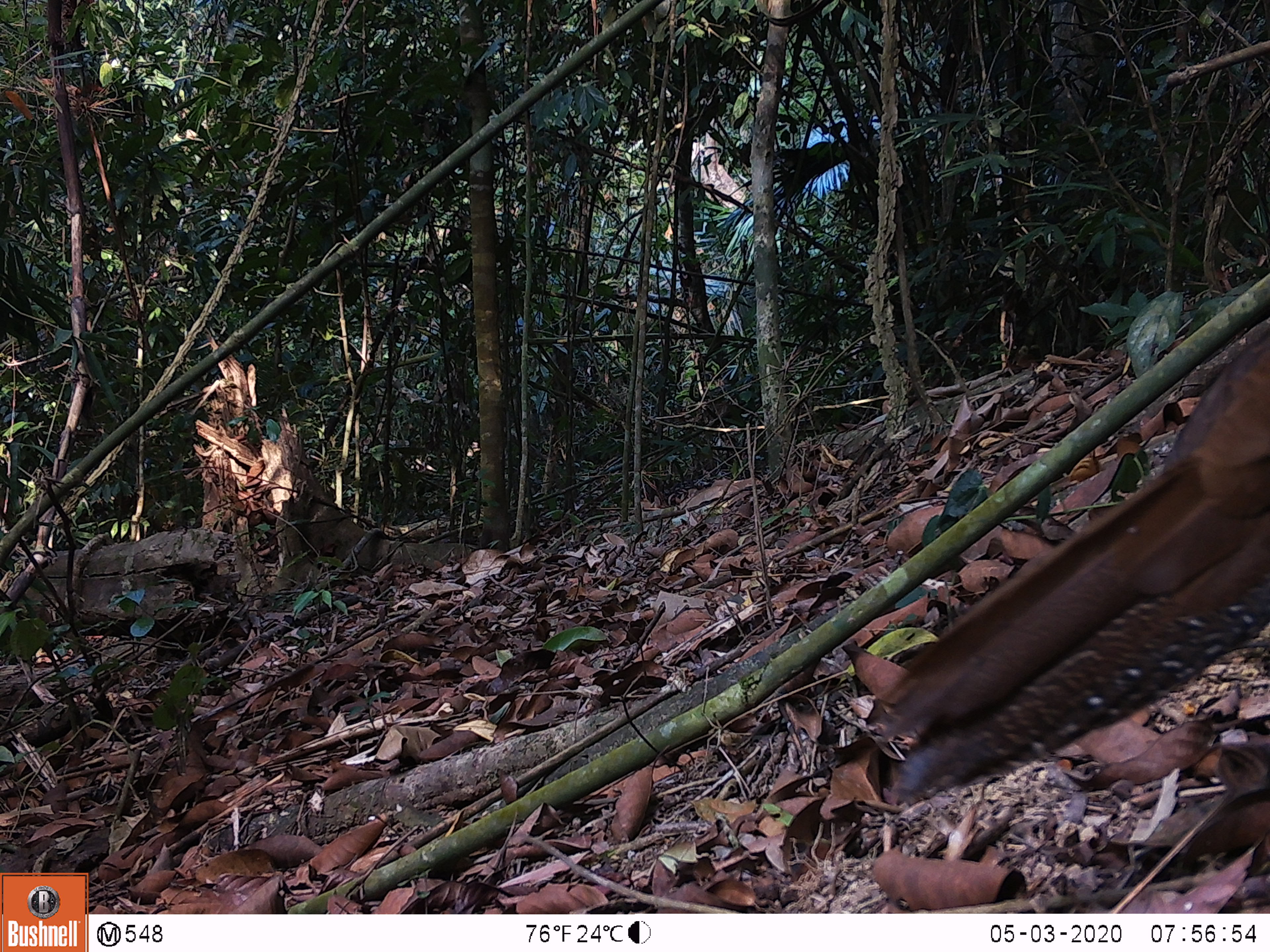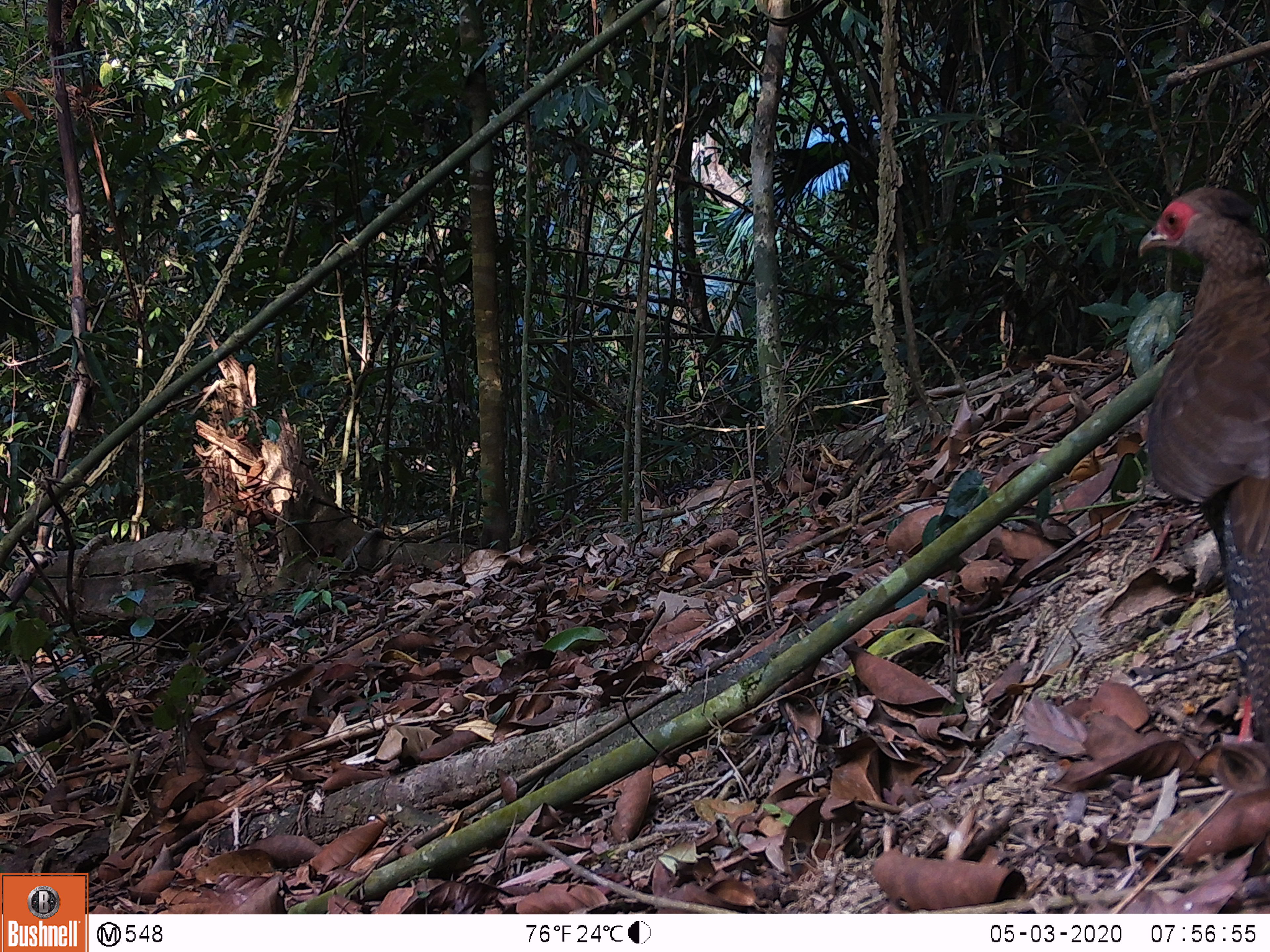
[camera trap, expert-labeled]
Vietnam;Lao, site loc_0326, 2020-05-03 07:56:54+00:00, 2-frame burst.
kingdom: Animalia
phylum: Chordata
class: Aves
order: Galliformes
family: Phasianidae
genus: Lophura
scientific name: Lophura nycthemera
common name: silver pheasant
Silver pheasant (Lophura nycthemera). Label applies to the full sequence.